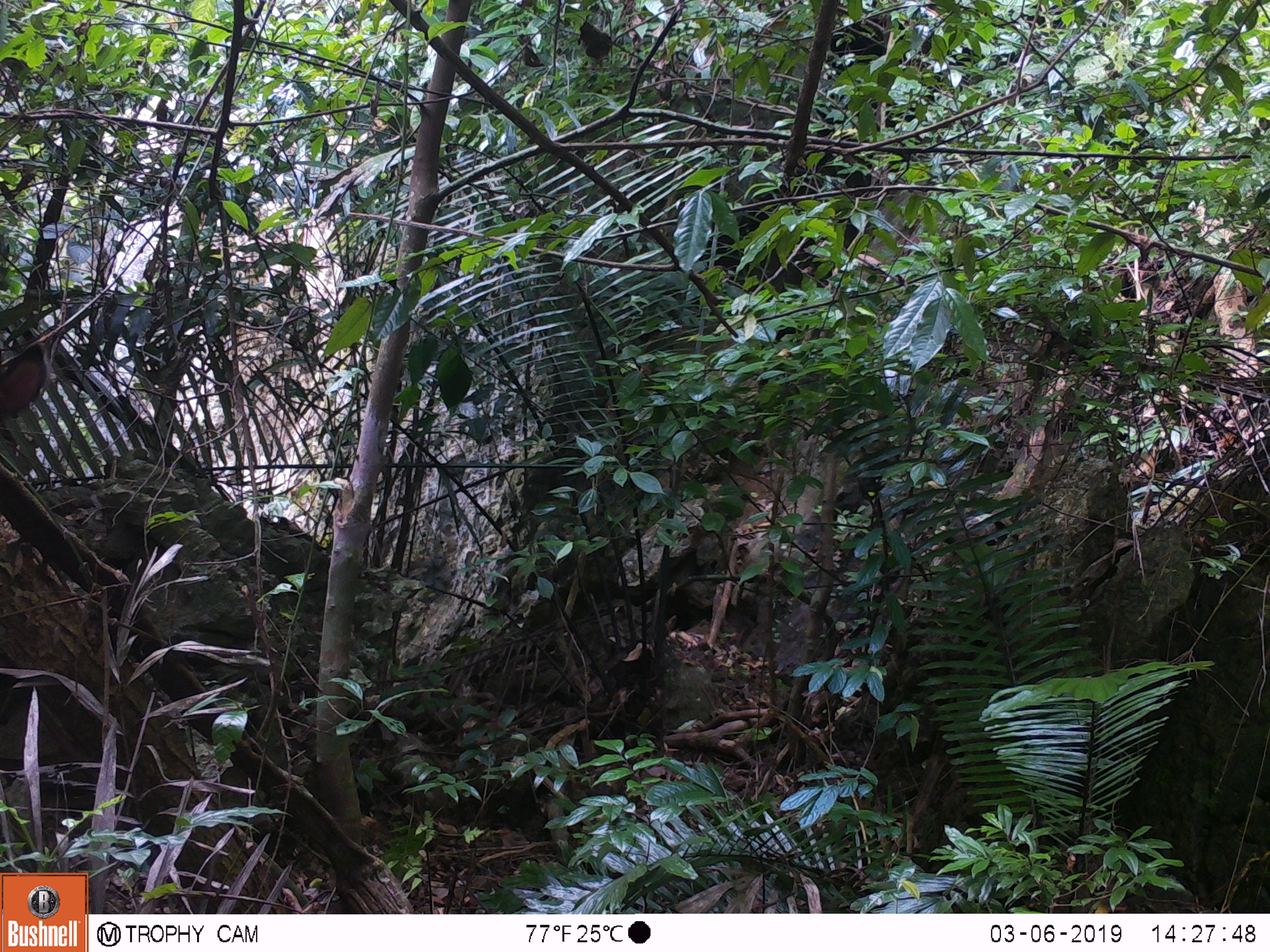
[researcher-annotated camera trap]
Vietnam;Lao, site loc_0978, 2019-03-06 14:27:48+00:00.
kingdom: Animalia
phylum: Chordata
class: Mammalia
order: Artiodactyla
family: Bovidae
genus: Capricornis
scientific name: Capricornis sumatraensis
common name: chinese serow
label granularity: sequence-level